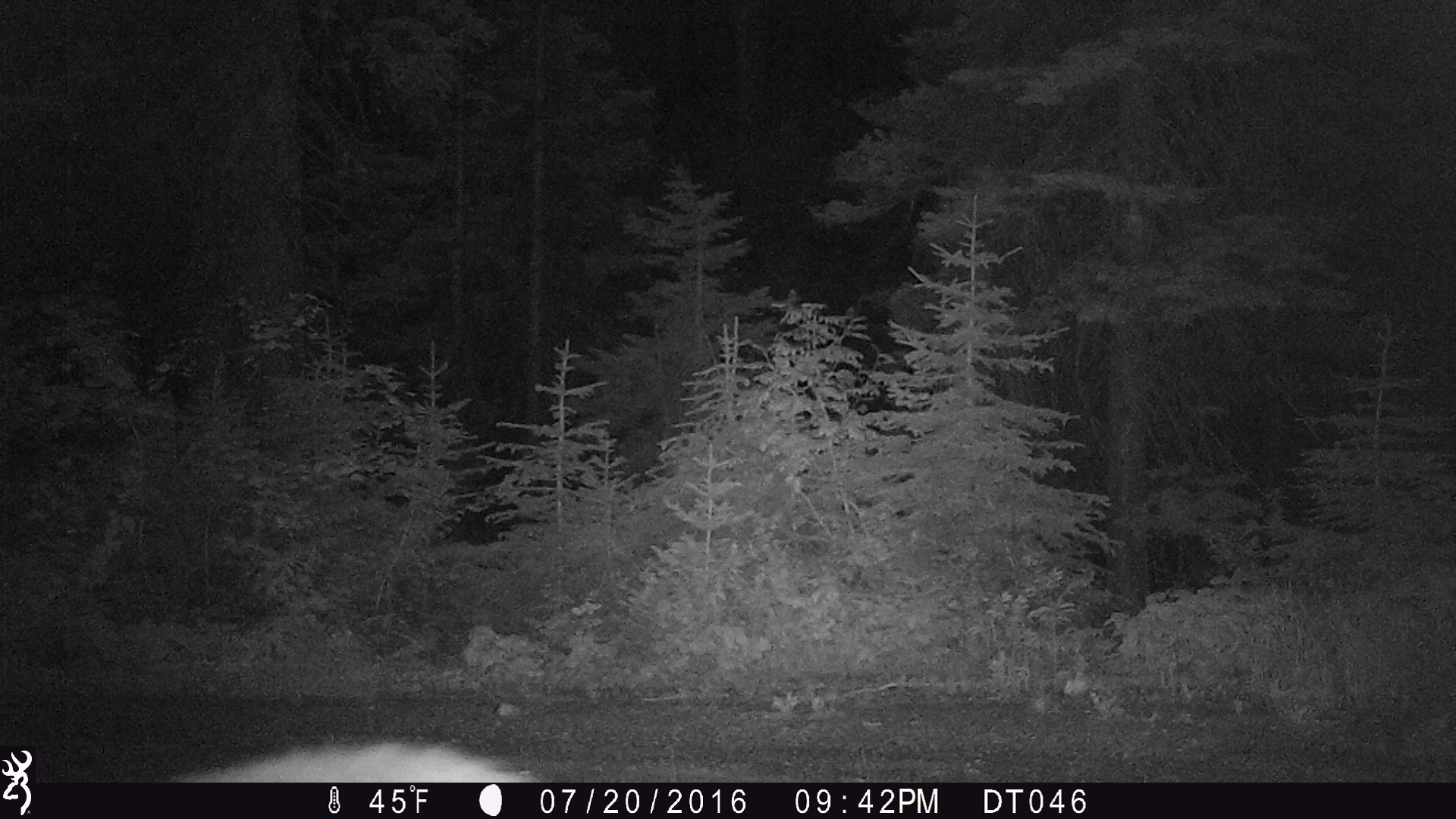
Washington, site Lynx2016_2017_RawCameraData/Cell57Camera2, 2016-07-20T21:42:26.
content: unidentified animal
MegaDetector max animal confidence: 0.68